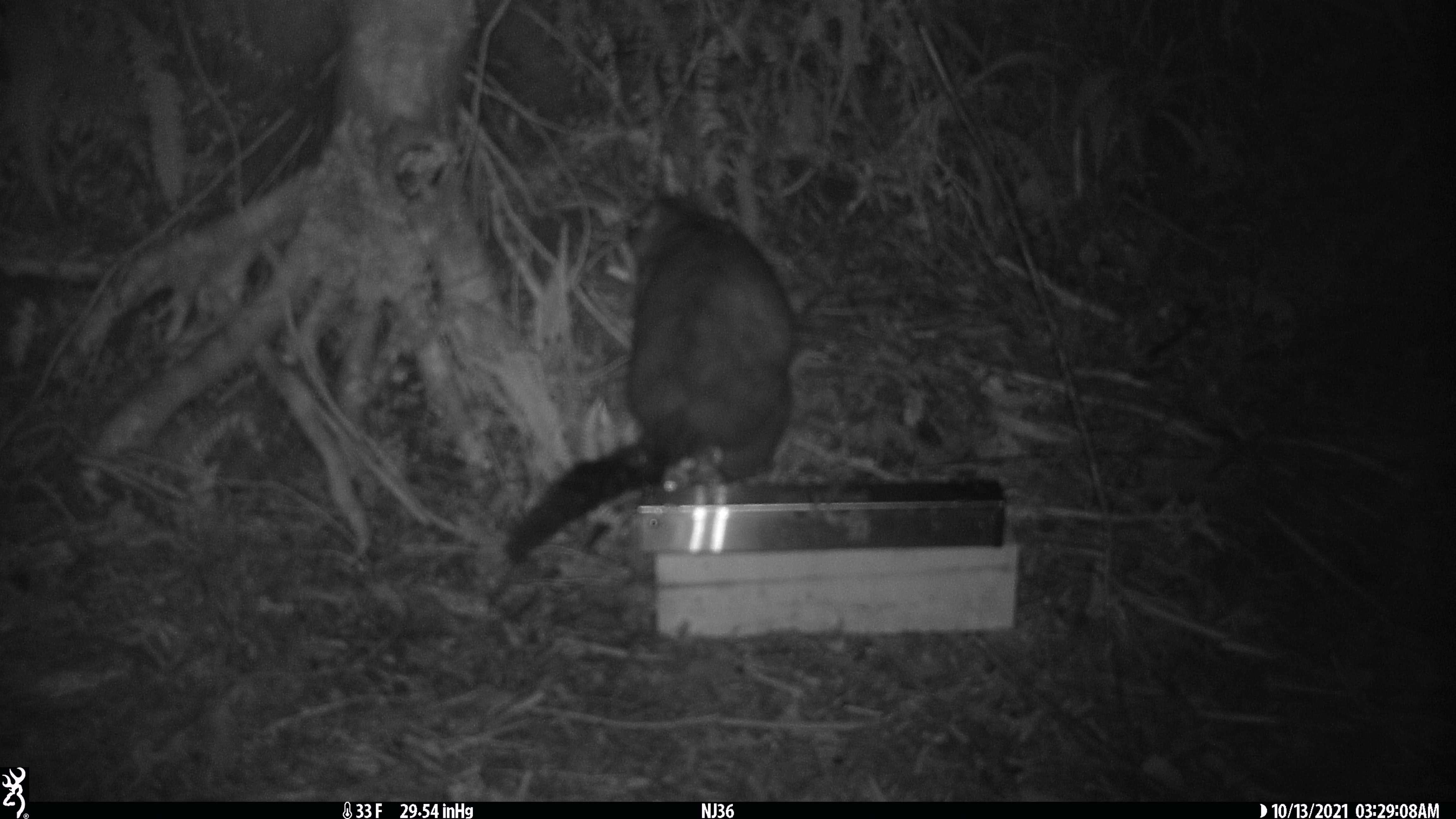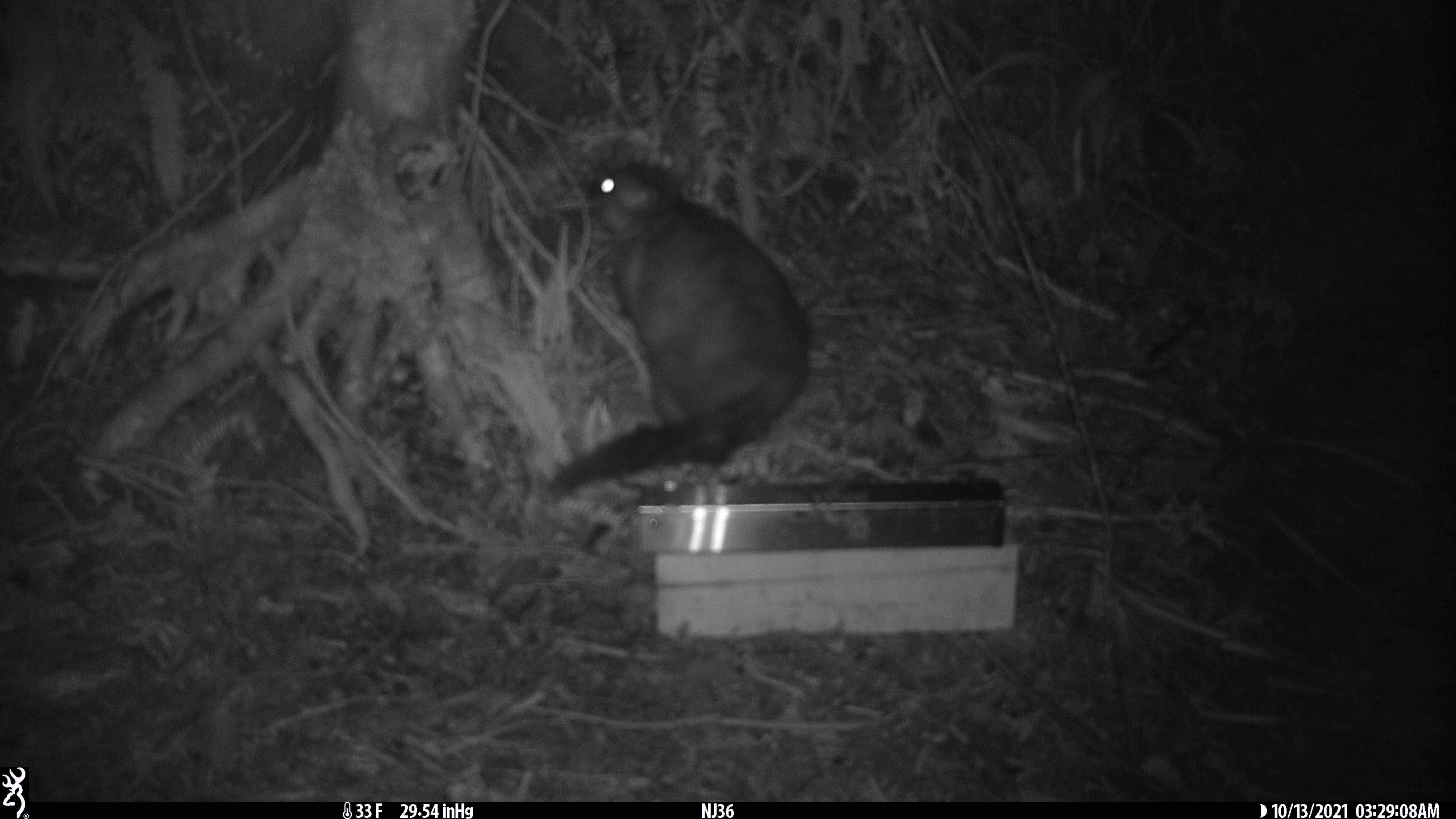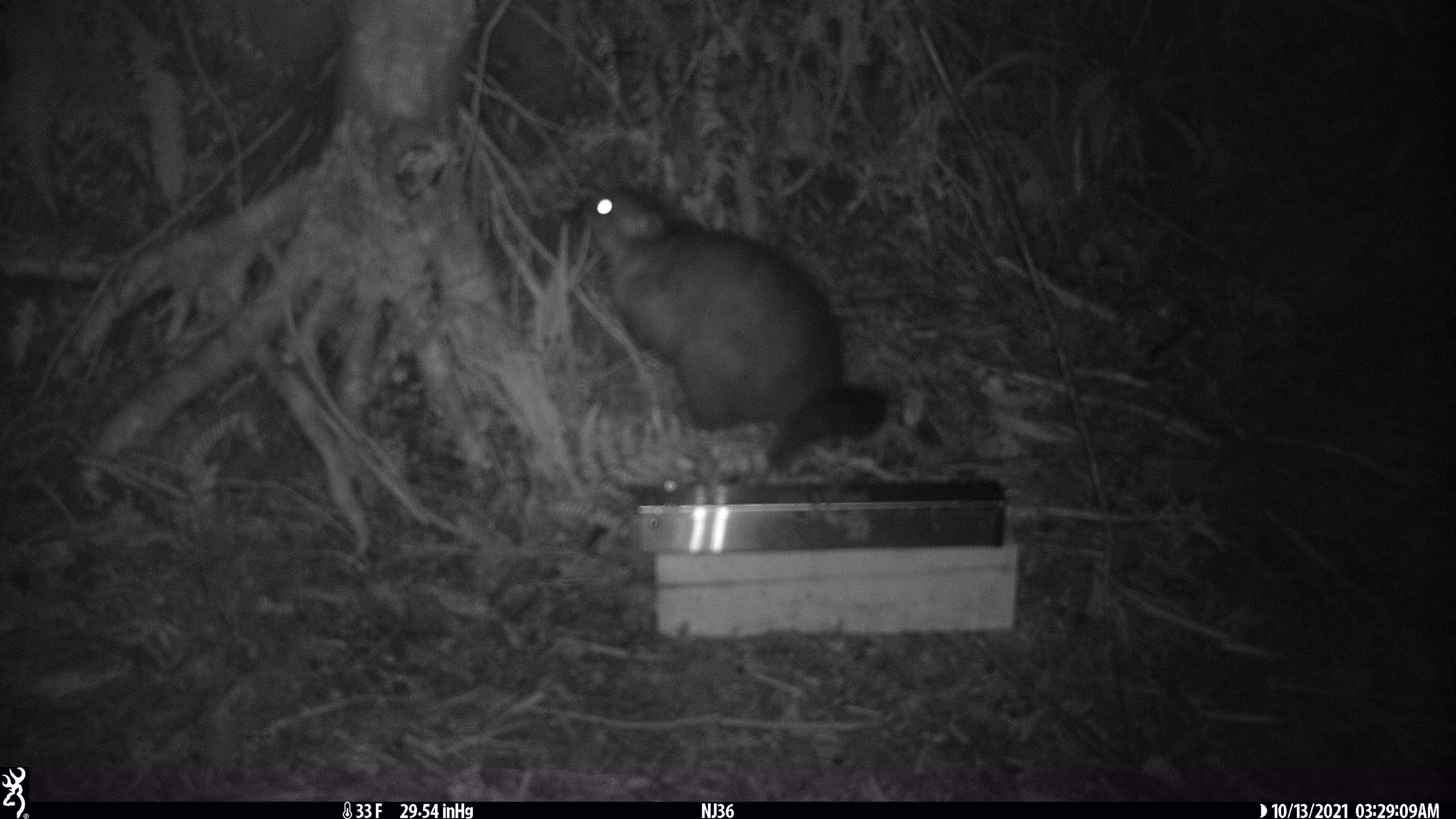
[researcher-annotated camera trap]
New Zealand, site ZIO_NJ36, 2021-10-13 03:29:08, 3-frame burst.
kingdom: Animalia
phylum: Chordata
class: Mammalia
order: Diprotodontia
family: Phalangeridae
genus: Trichosurus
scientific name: Trichosurus vulpecula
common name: common brushtail possum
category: possum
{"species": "possum (common brushtail possum) (Trichosurus vulpecula)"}